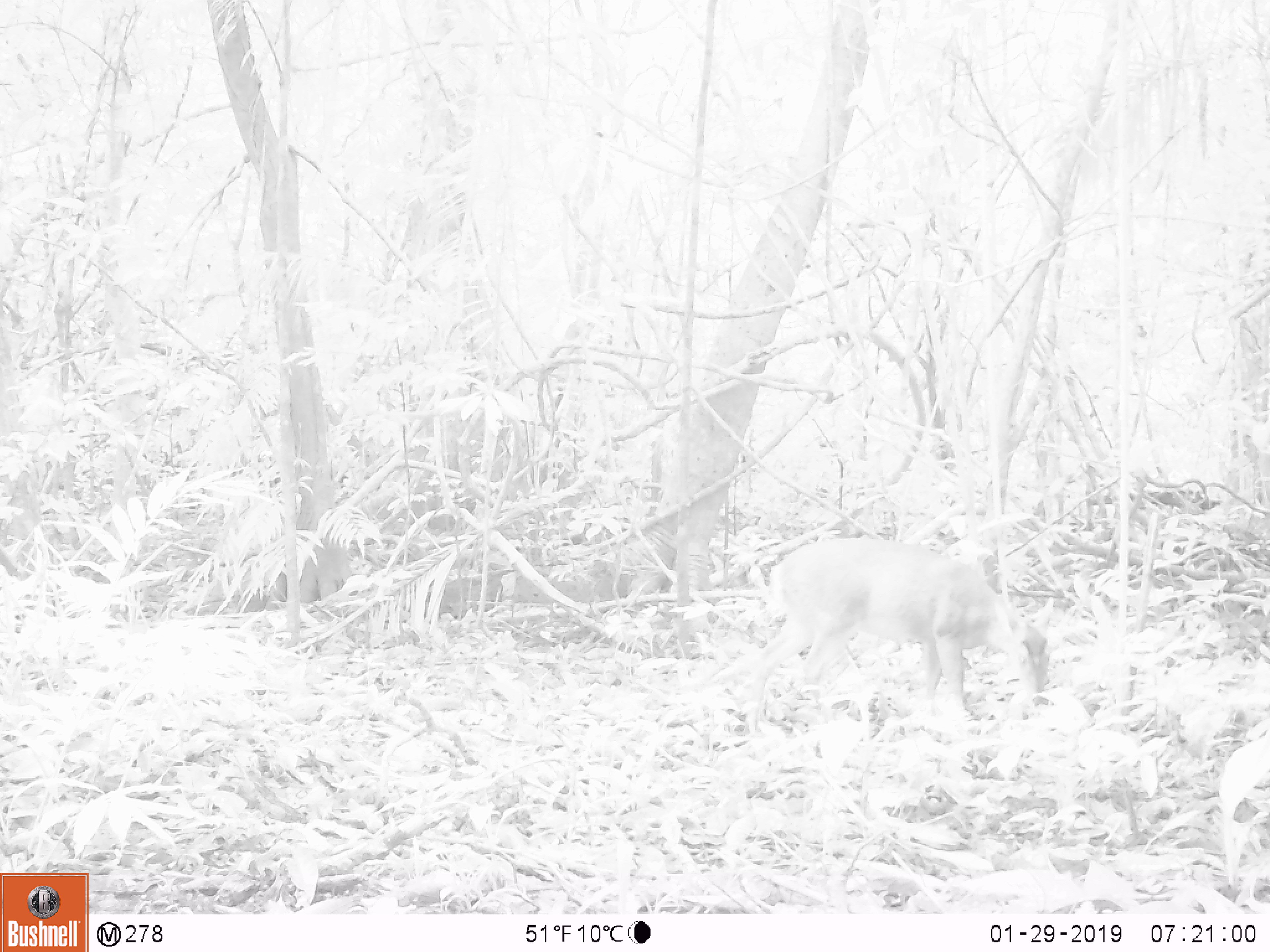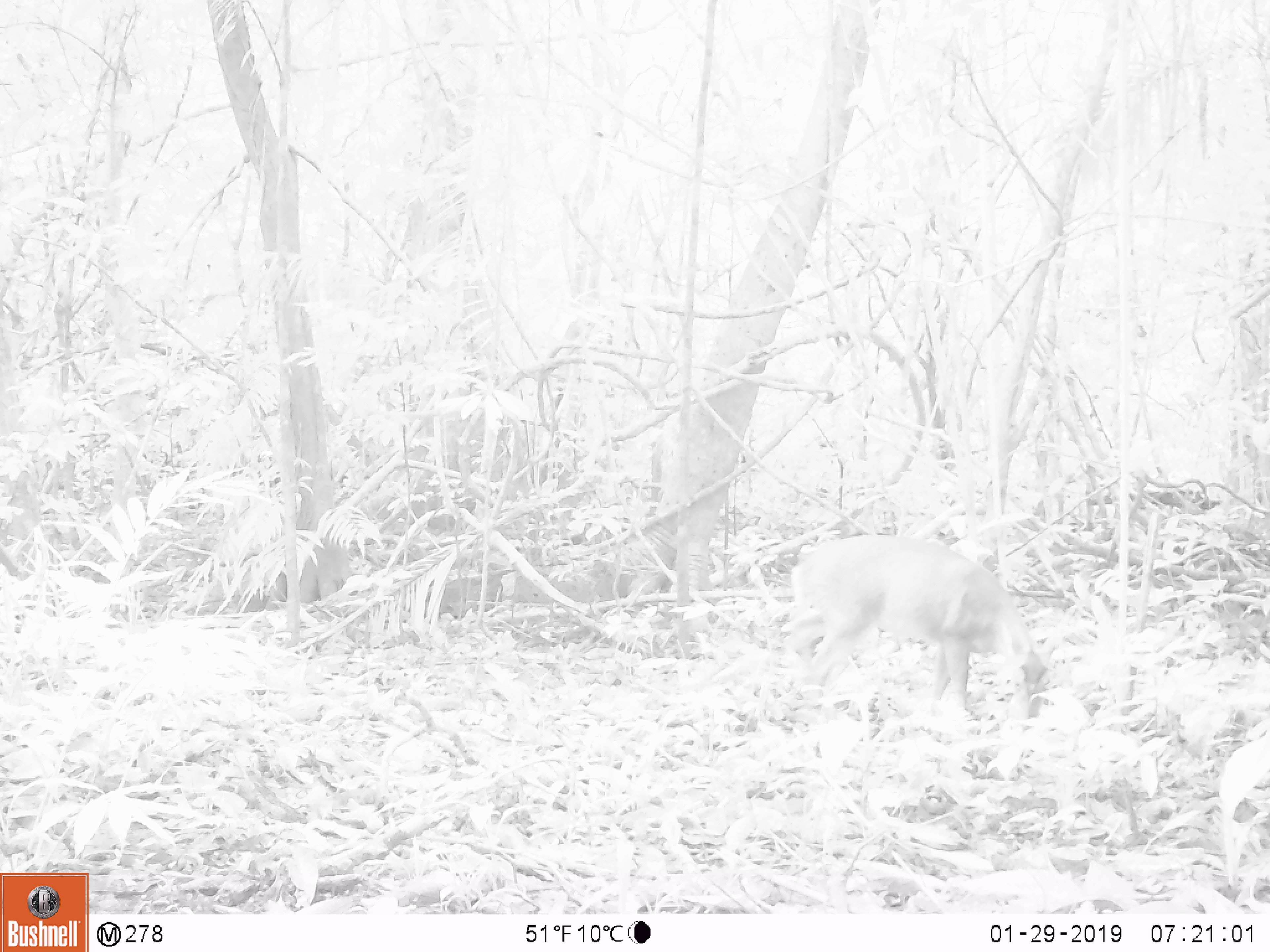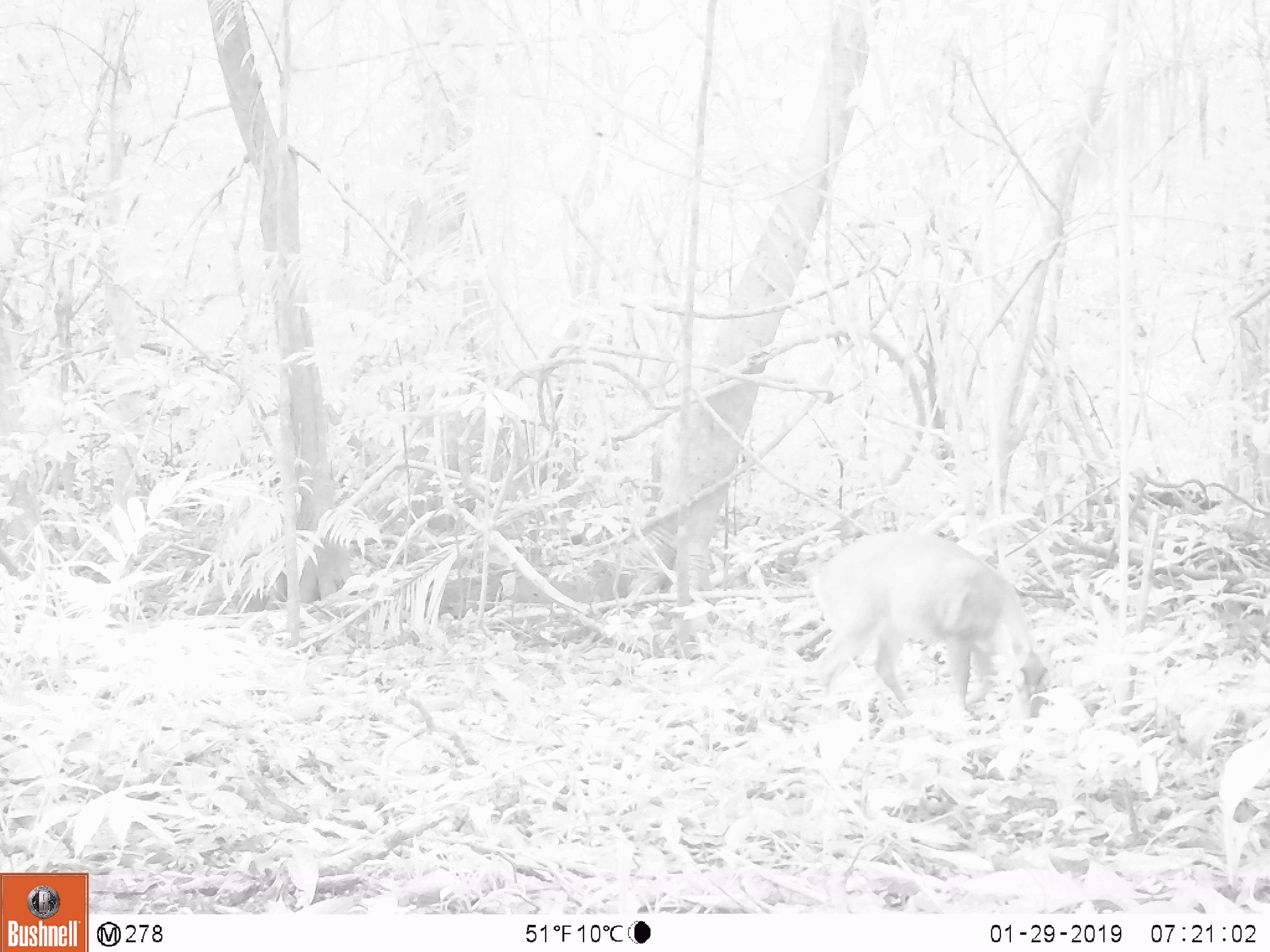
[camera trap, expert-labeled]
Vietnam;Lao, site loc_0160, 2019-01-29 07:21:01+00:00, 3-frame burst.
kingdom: Animalia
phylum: Chordata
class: Mammalia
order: Artiodactyla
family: Cervidae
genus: Muntiacus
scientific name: Muntiacus vuquangensis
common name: large-antlered muntjac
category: large antlered muntjac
Large antlered muntjac (large-antlered muntjac) (Muntiacus vuquangensis). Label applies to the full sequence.